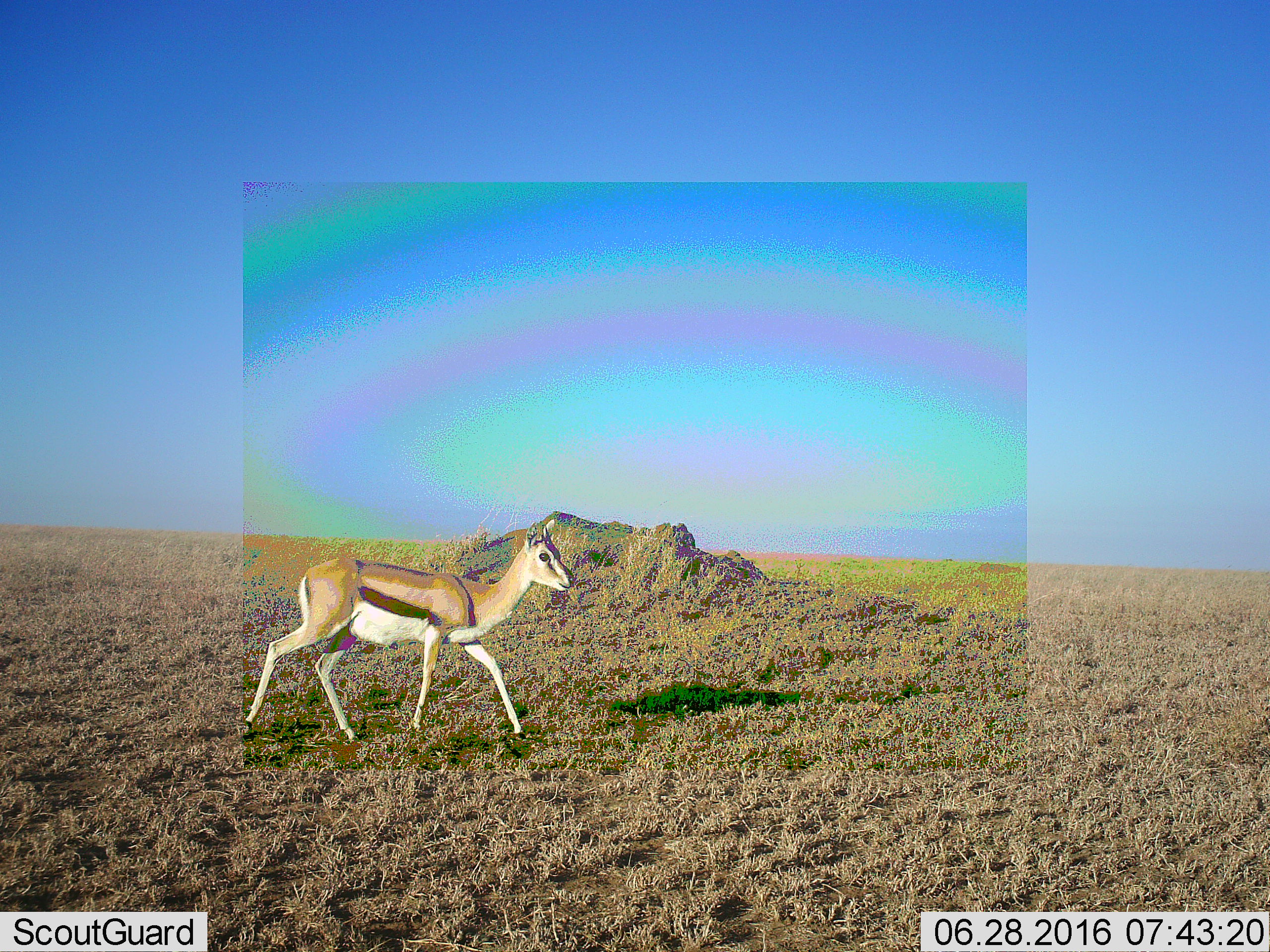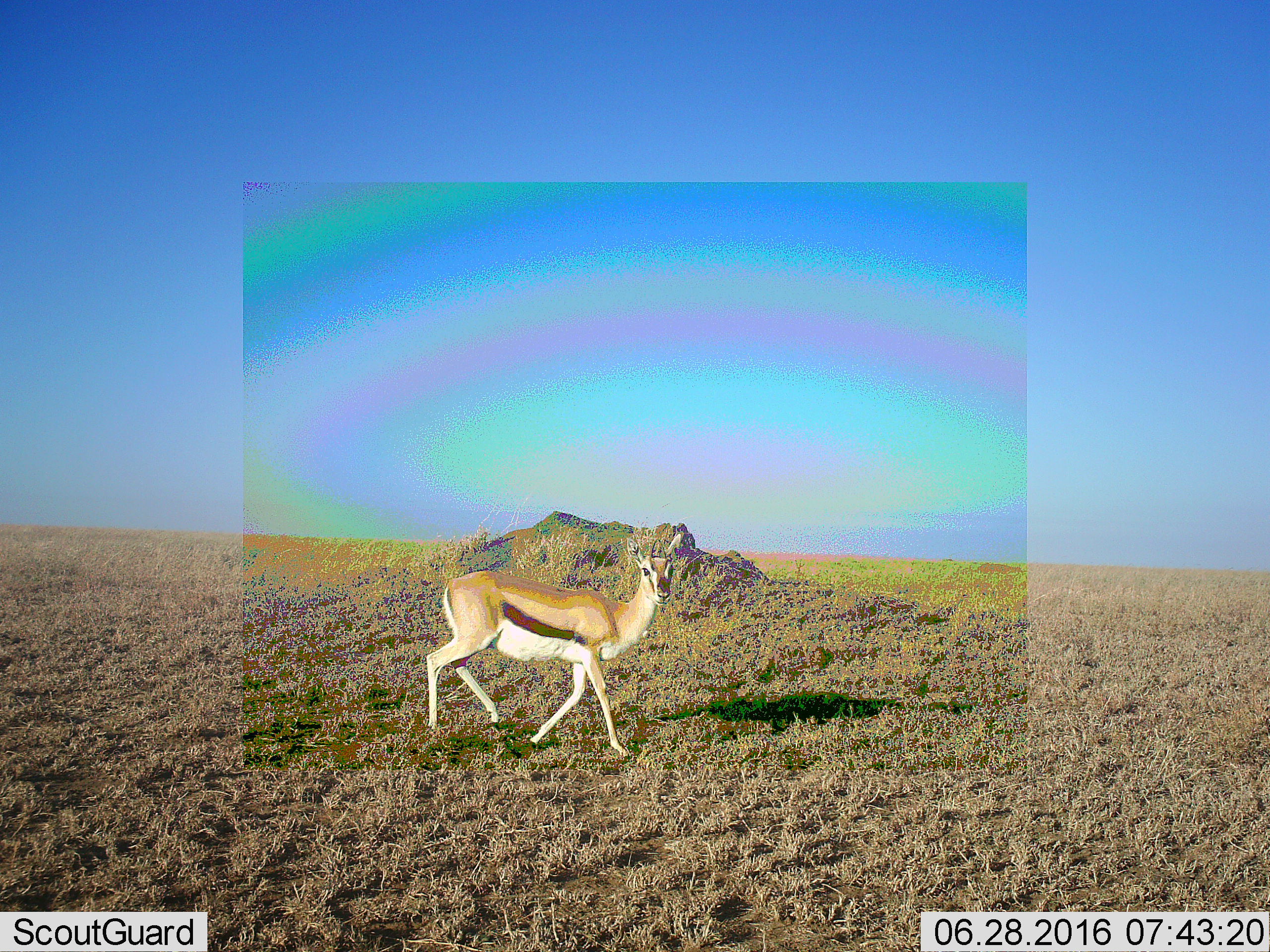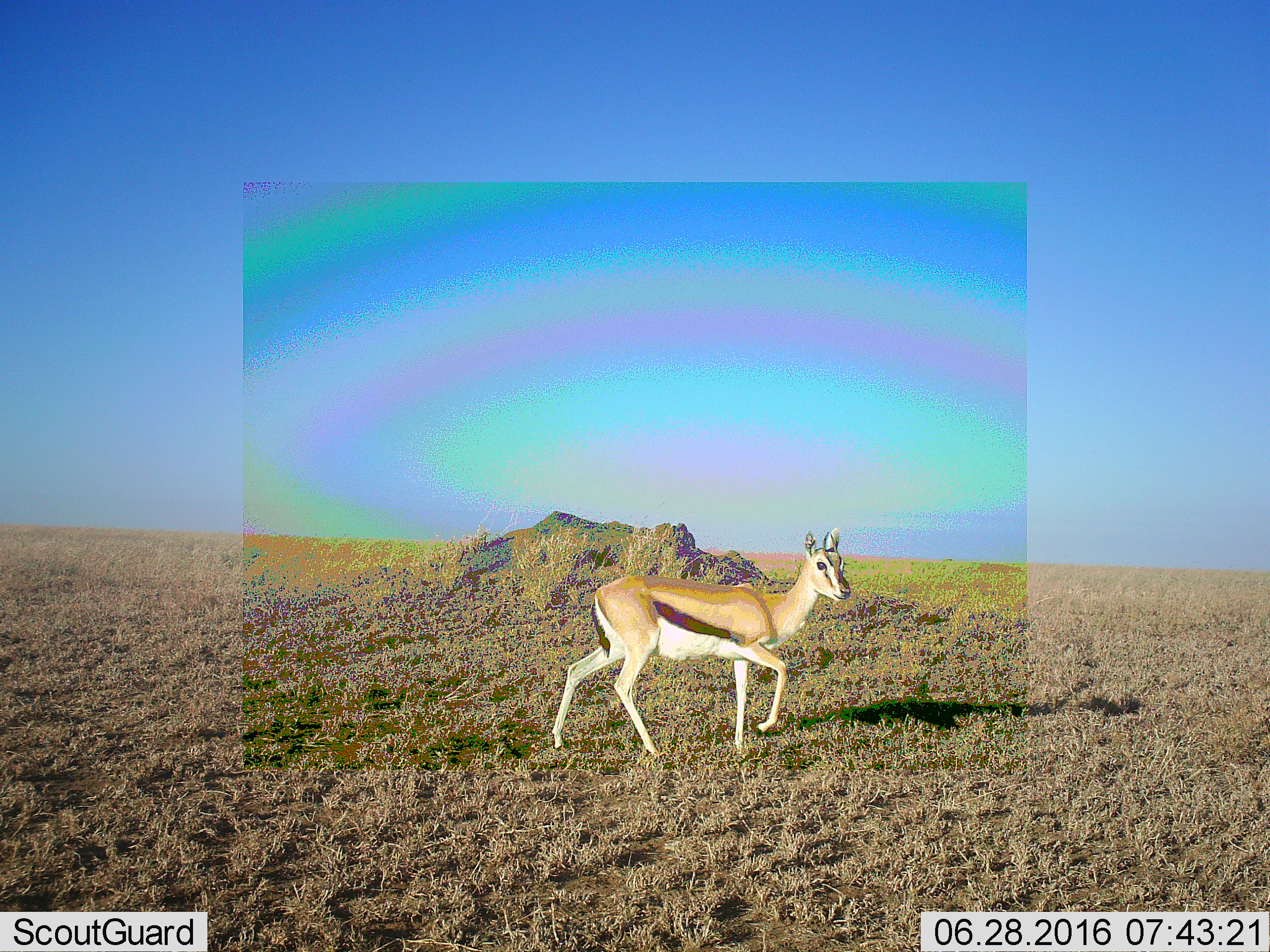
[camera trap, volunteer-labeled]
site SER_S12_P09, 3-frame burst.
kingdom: Animalia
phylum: Chordata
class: Mammalia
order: Artiodactyla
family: Bovidae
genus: Eudorcas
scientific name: Eudorcas thomsonii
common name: thomson's gazelle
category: gazellethomsons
Gazellethomsons (thomson's gazelle) (Eudorcas thomsonii), count 1. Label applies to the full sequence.